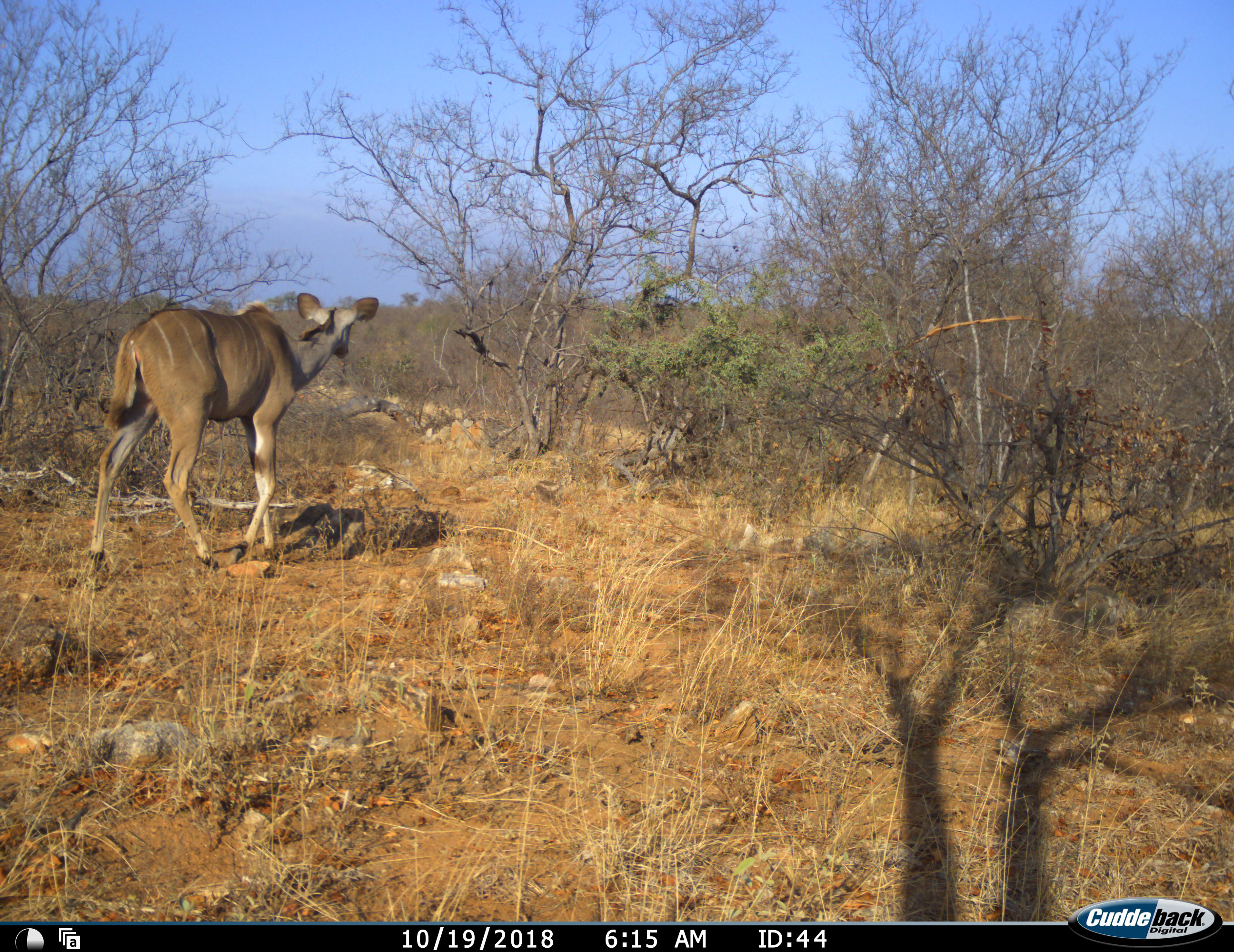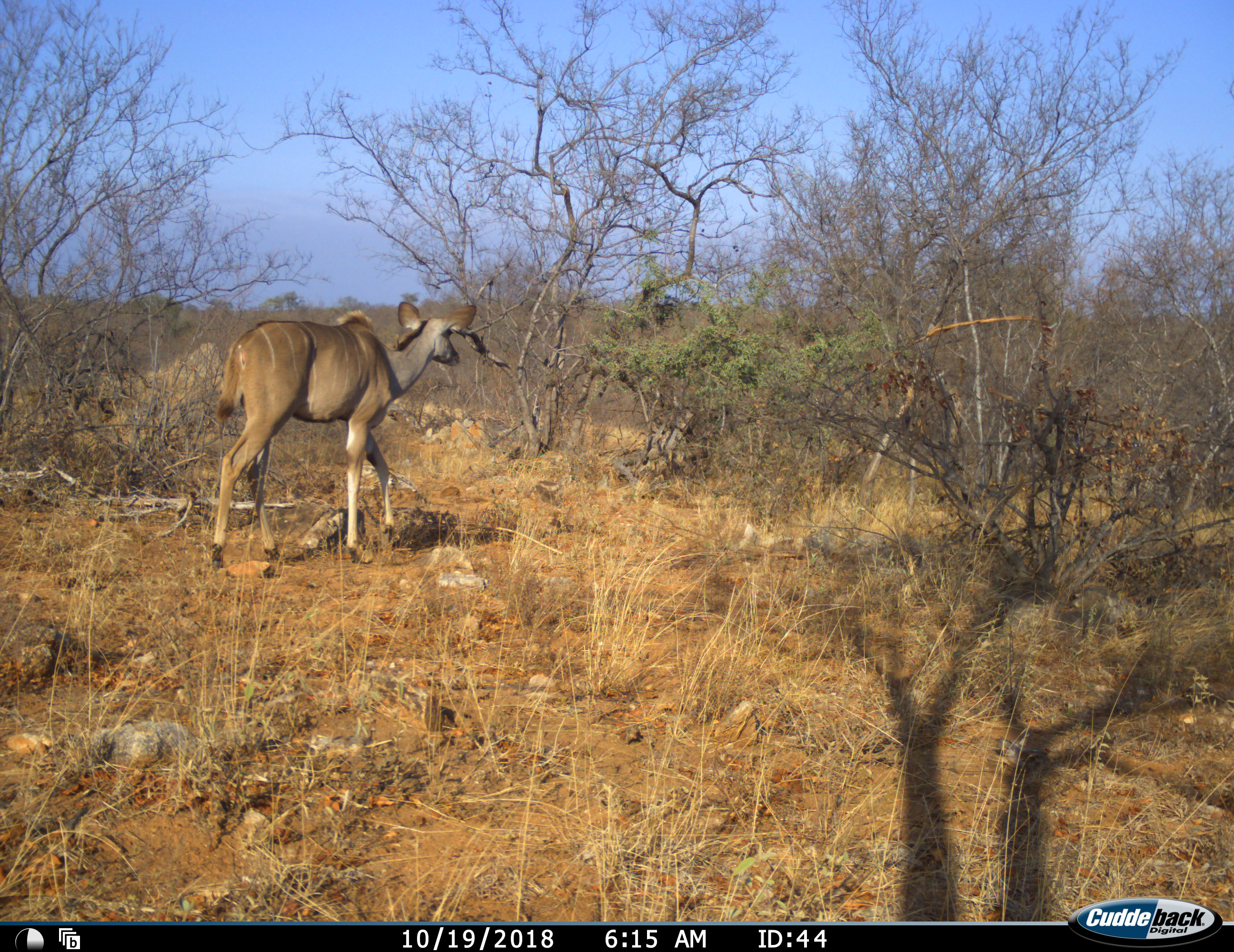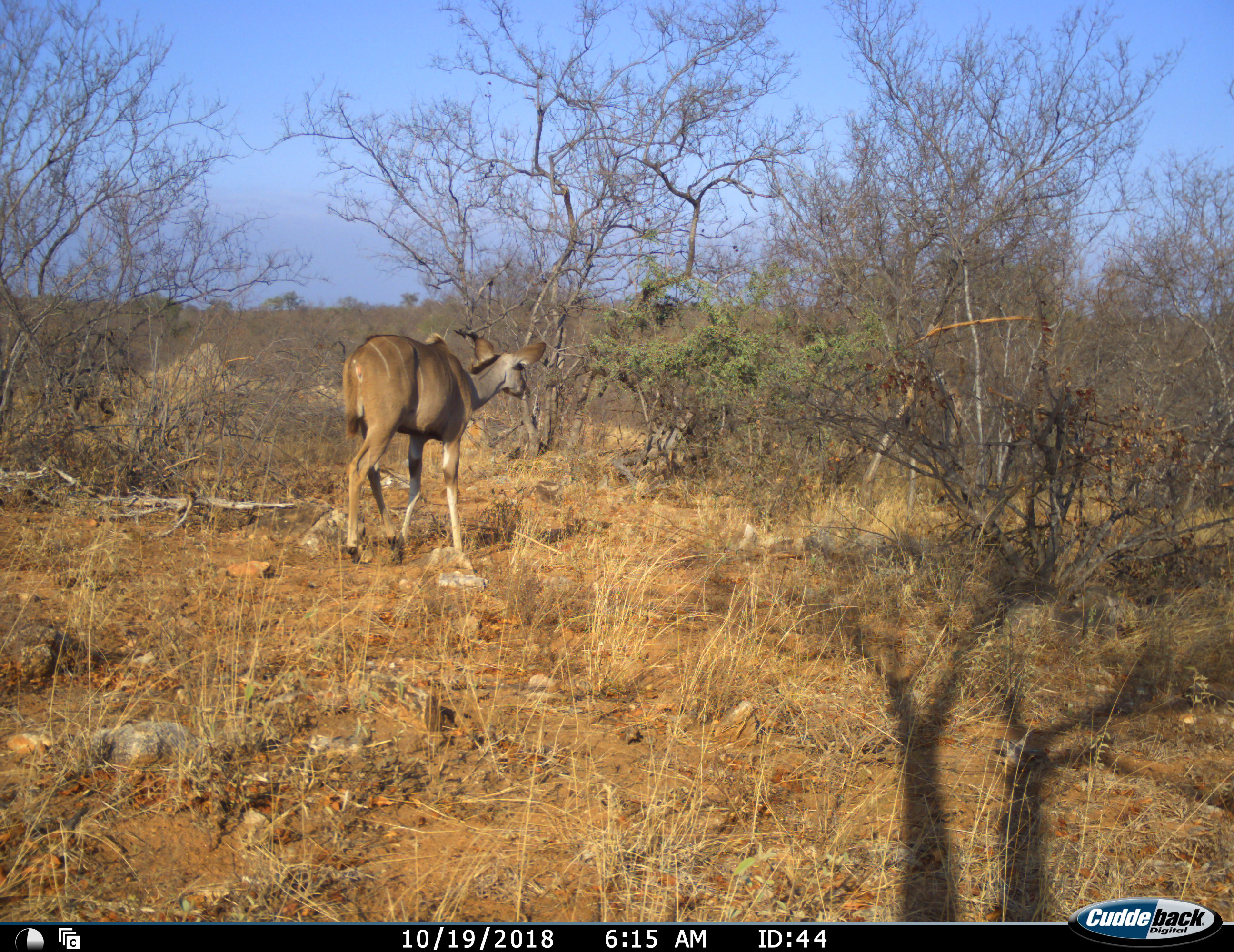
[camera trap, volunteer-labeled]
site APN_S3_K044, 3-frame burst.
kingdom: Animalia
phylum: Chordata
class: Mammalia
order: Artiodactyla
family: Bovidae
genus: Tragelaphus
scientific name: Tragelaphus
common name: kudu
Kudu (Tragelaphus), count 1. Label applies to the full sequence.